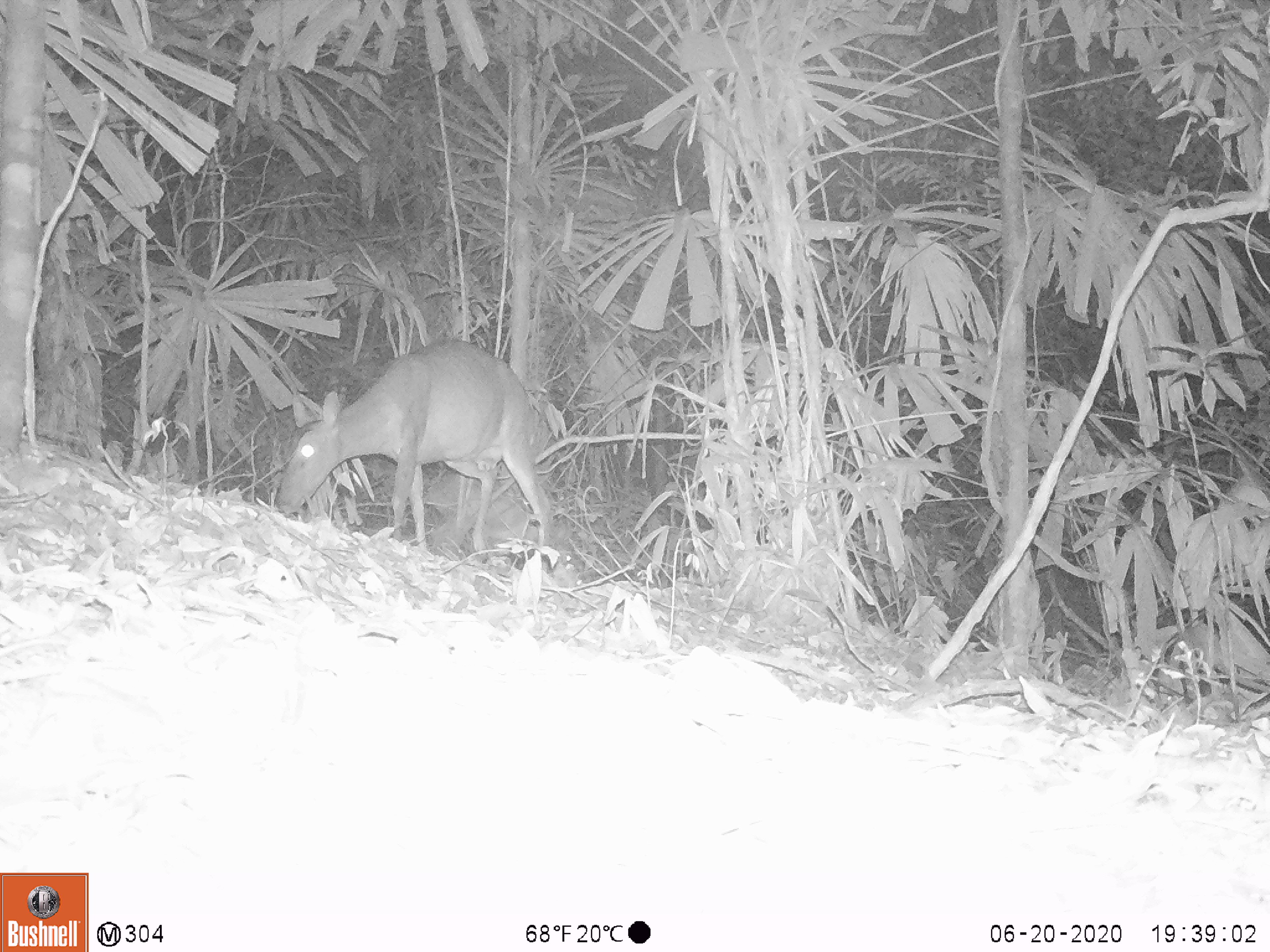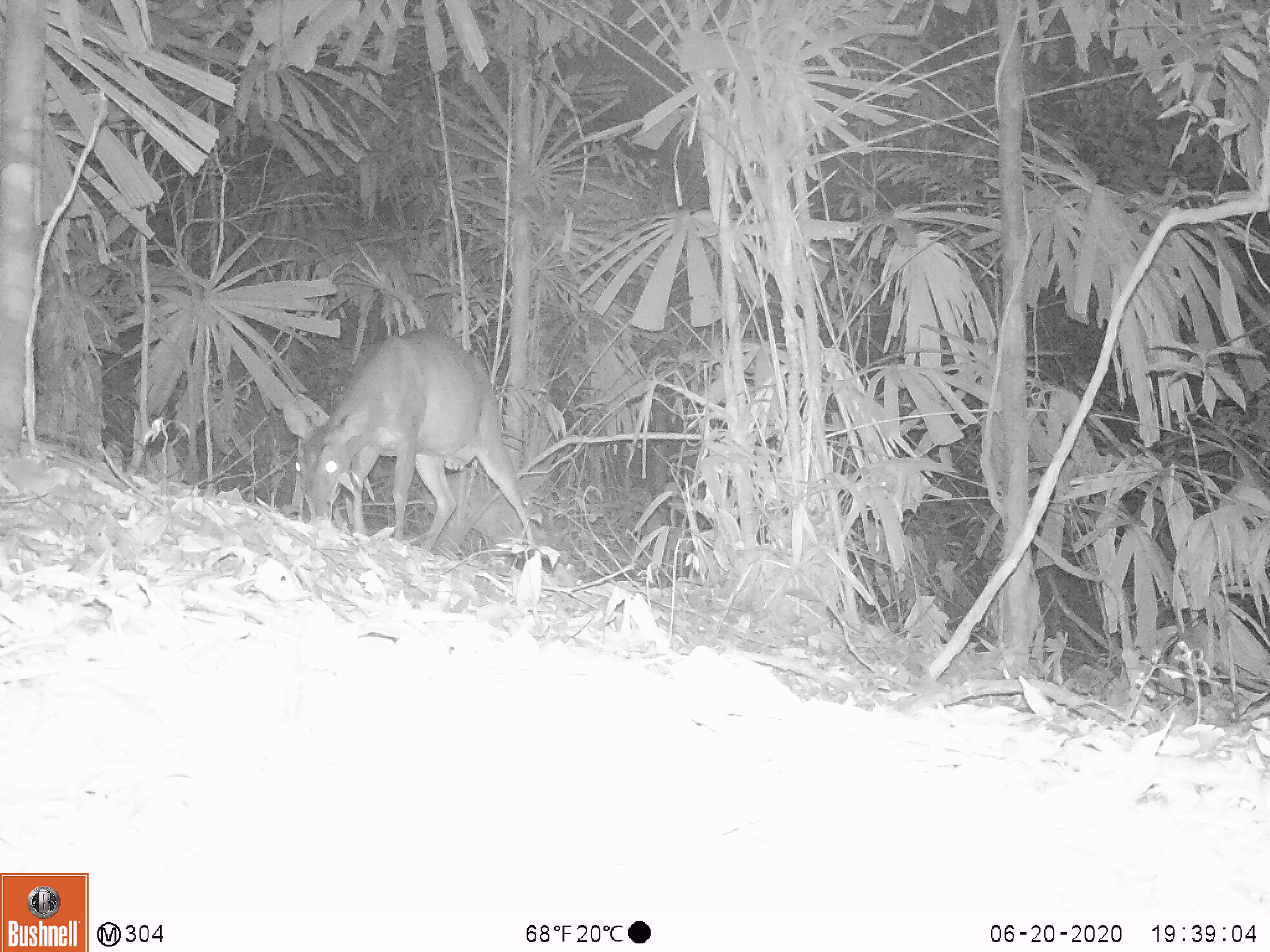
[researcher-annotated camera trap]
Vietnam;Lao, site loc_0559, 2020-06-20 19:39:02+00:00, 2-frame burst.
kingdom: Animalia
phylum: Chordata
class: Mammalia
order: Artiodactyla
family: Cervidae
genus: Muntiacus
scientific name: Muntiacus vuquangensis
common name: large-antlered muntjac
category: large antlered muntjac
Large antlered muntjac (large-antlered muntjac) (Muntiacus vuquangensis). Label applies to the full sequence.